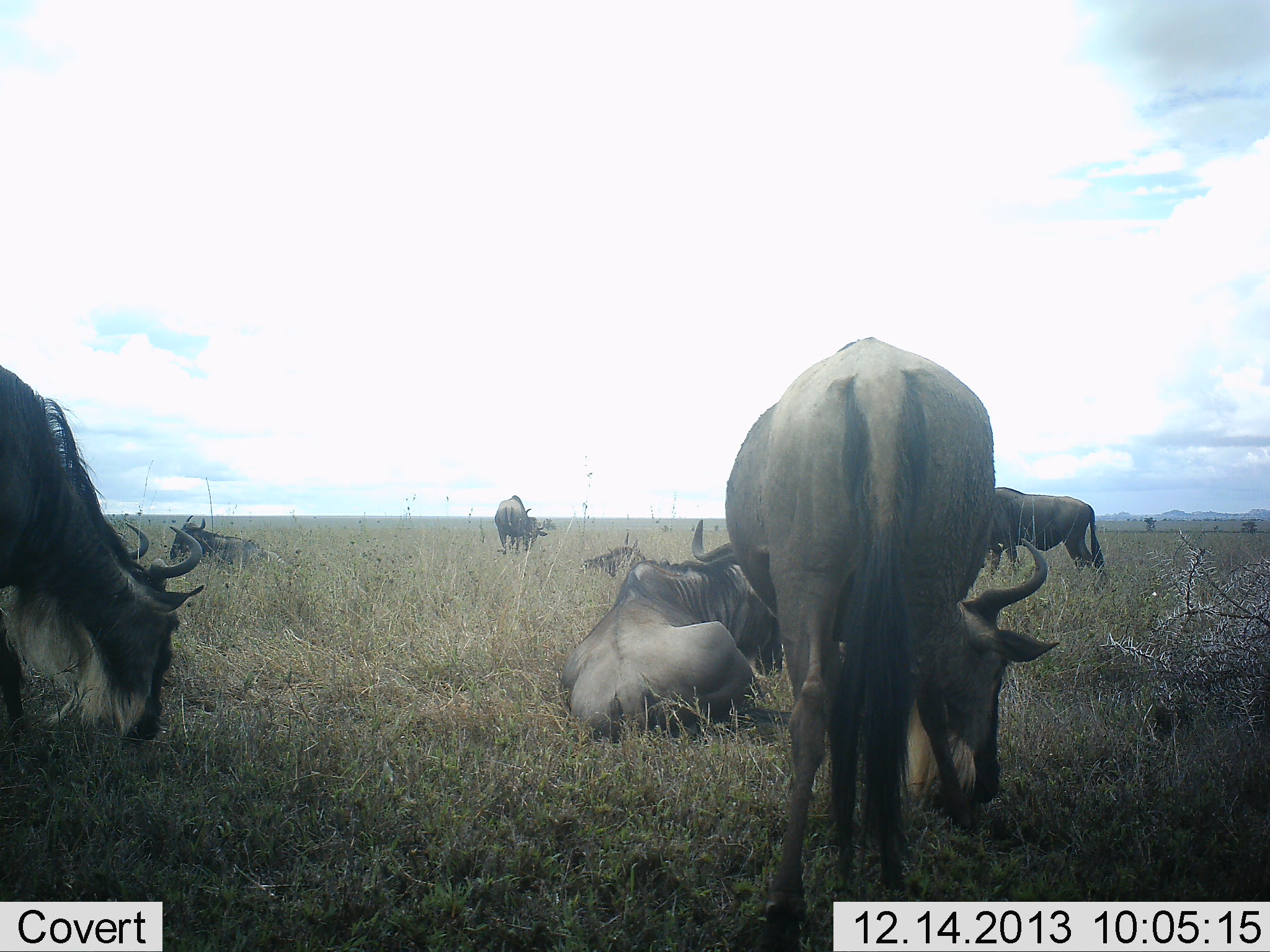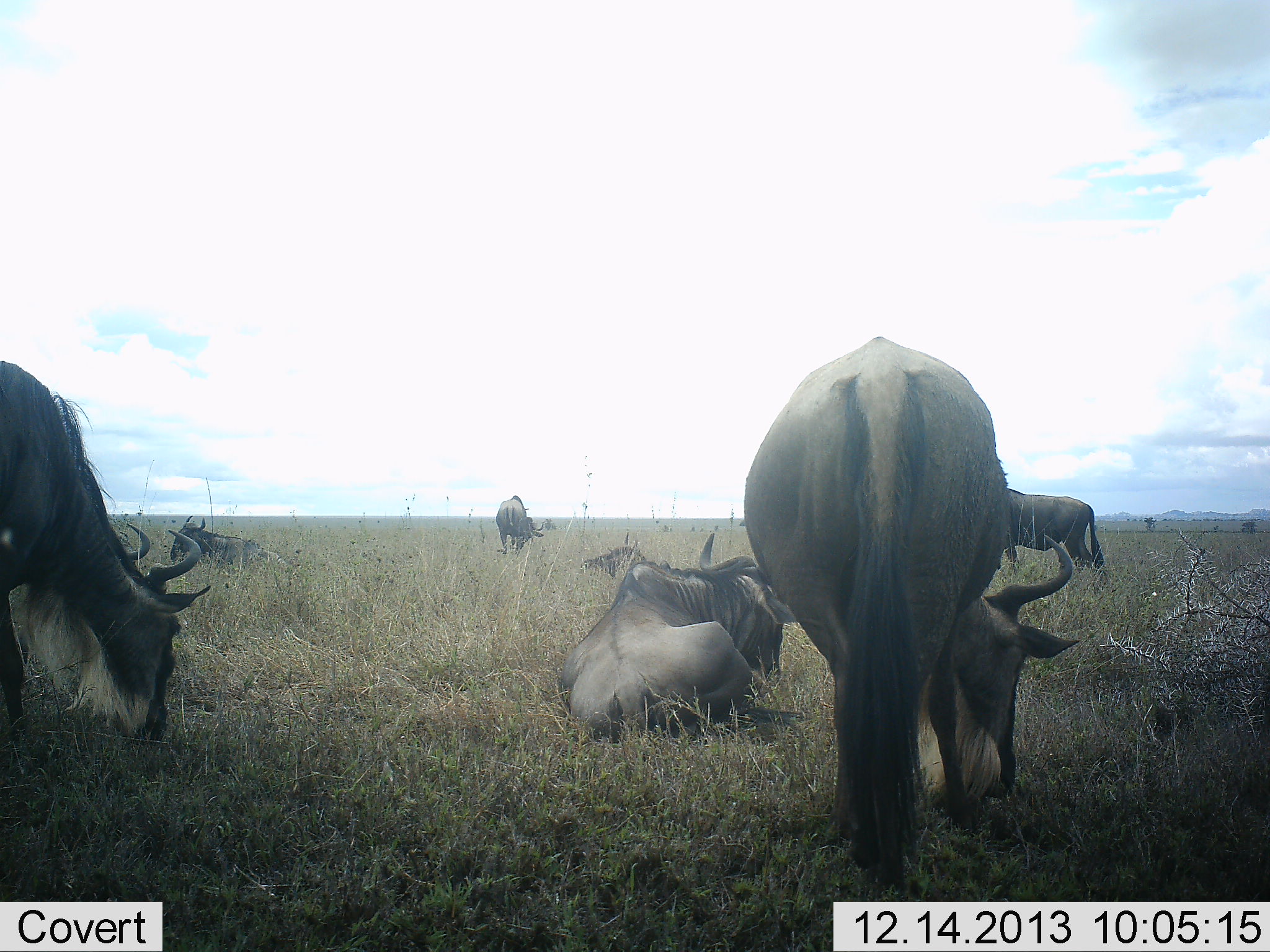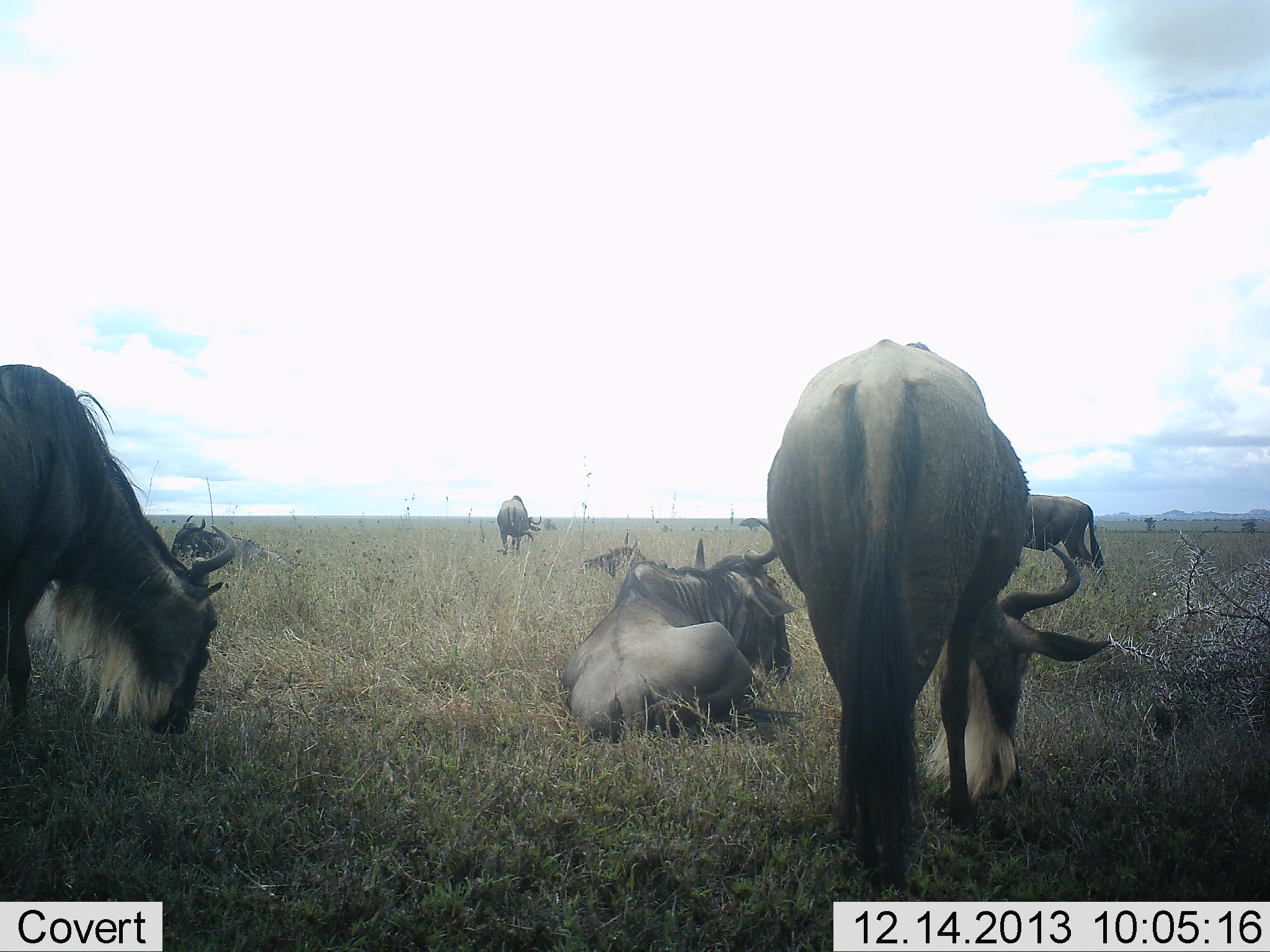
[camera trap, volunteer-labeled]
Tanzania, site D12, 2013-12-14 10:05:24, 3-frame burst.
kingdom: Animalia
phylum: Chordata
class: Mammalia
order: Artiodactyla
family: Bovidae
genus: Connochaetes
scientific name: Connochaetes taurinus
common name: blue wildebeest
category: wildebeest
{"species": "wildebeest (blue wildebeest) (Connochaetes taurinus)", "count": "8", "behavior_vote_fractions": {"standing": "50%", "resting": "90%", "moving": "10%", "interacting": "0%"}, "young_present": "0%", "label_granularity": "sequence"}